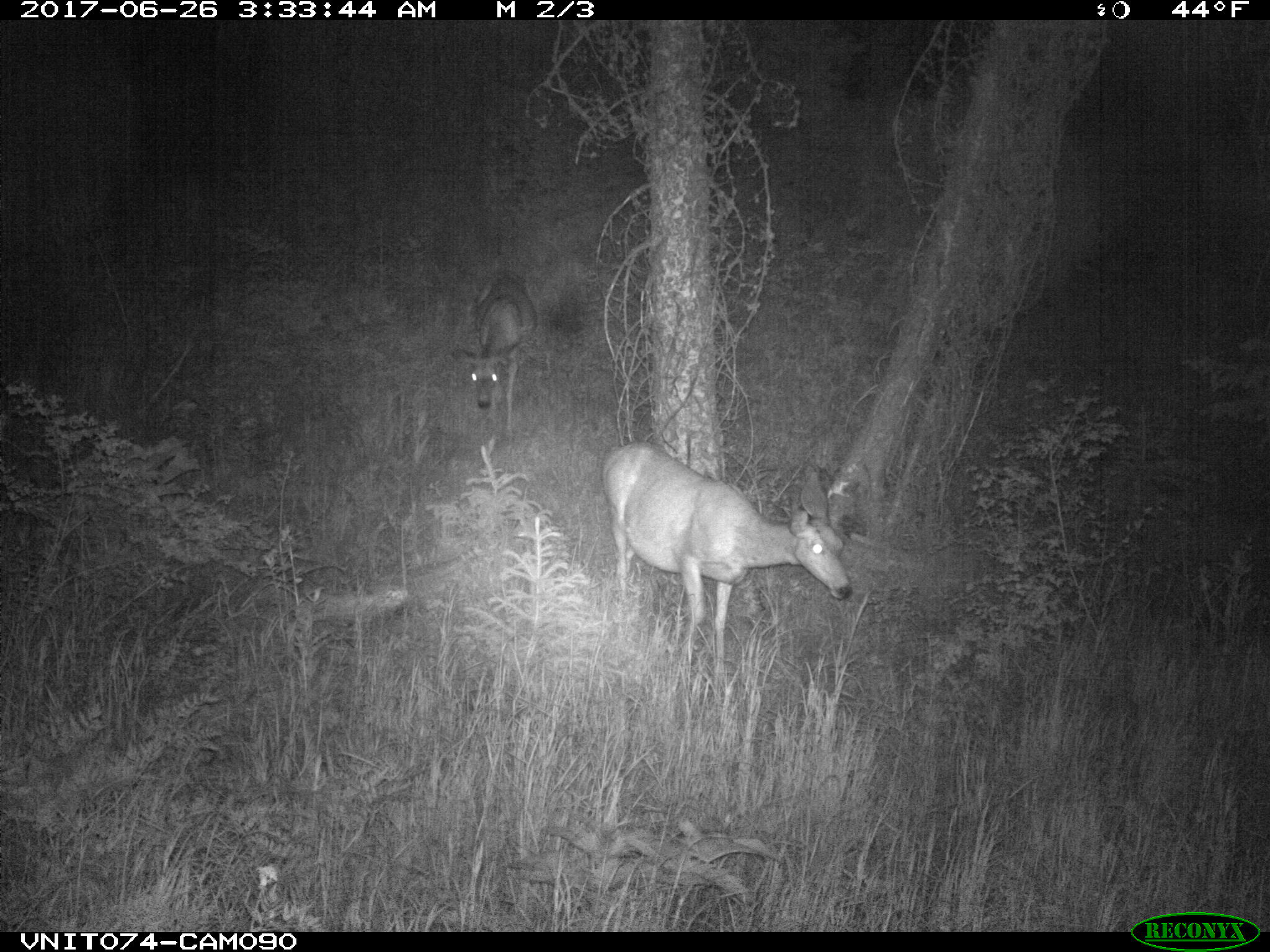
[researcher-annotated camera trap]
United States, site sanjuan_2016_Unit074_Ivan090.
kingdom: Animalia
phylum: Chordata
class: Mammalia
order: Artiodactyla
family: Cervidae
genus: Odocoileus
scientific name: Odocoileus hemionus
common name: mule deer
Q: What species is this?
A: Odocoileus hemionus (mule deer).